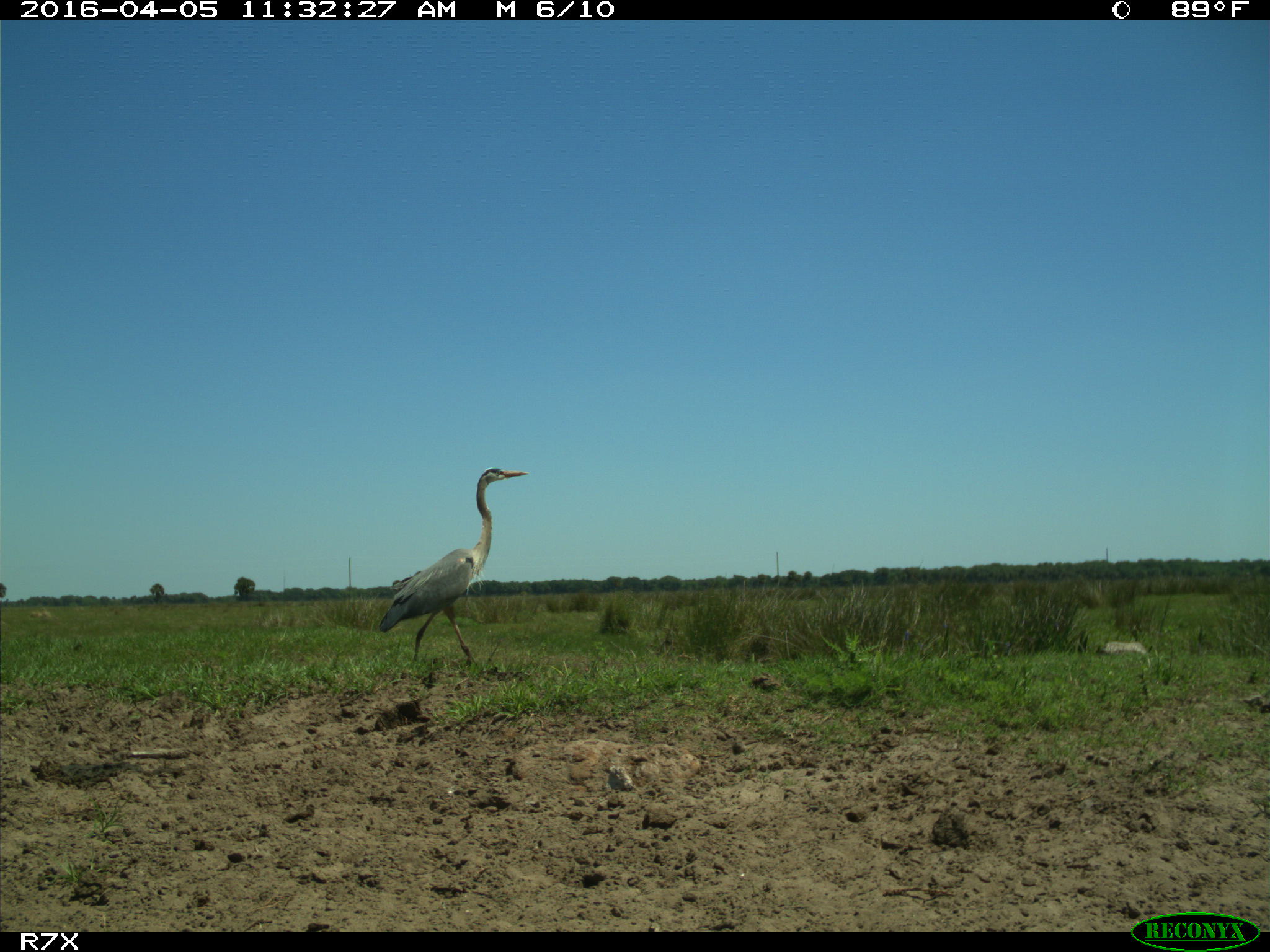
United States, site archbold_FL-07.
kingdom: Animalia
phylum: Chordata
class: Aves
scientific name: Aves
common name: birds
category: unidentified bird